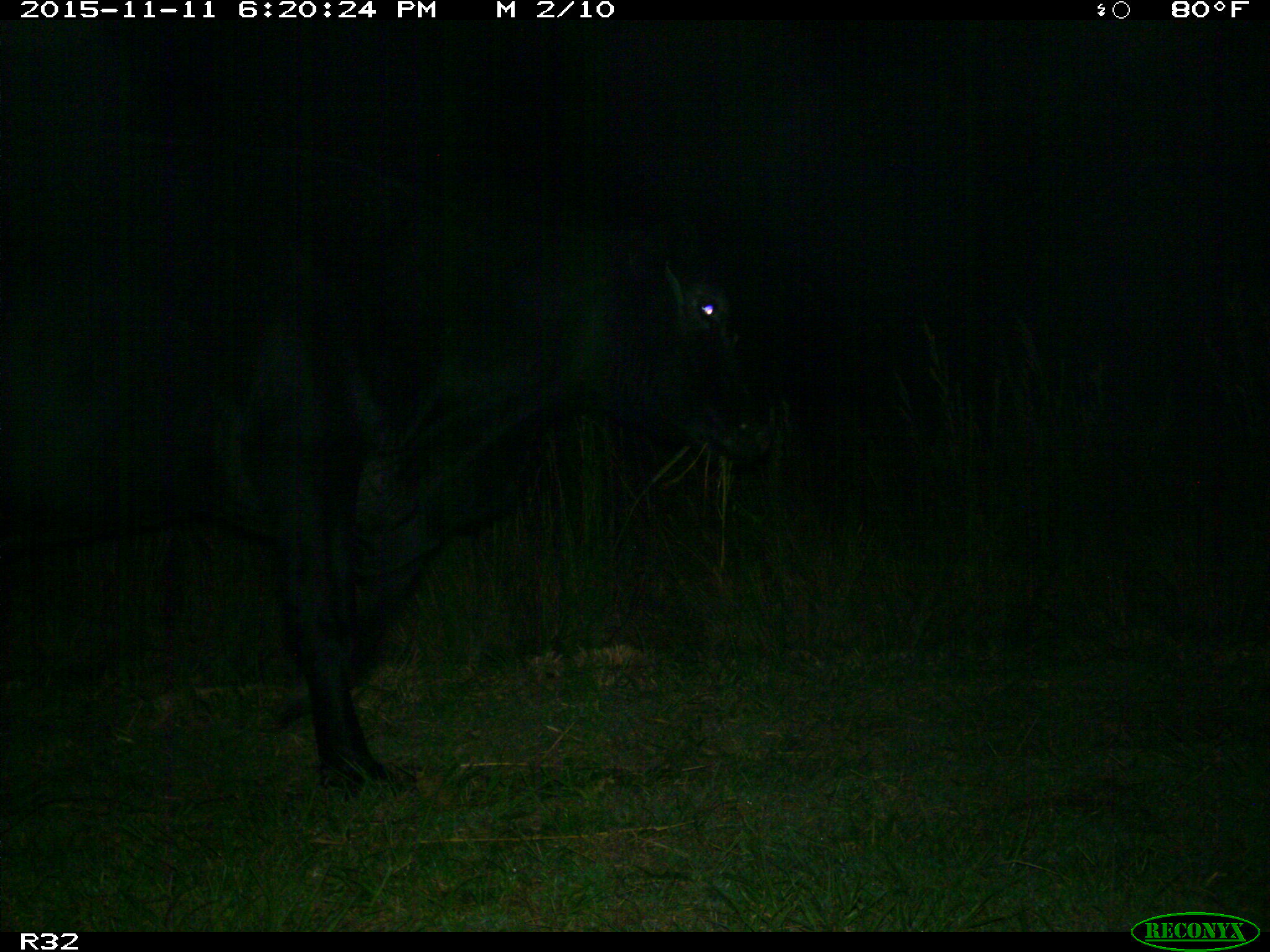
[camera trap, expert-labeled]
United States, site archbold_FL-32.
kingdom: Animalia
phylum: Chordata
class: Mammalia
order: Artiodactyla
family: Bovidae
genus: Bos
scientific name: Bos taurus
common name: domestic cow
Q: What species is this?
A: Bos taurus (domestic cow).